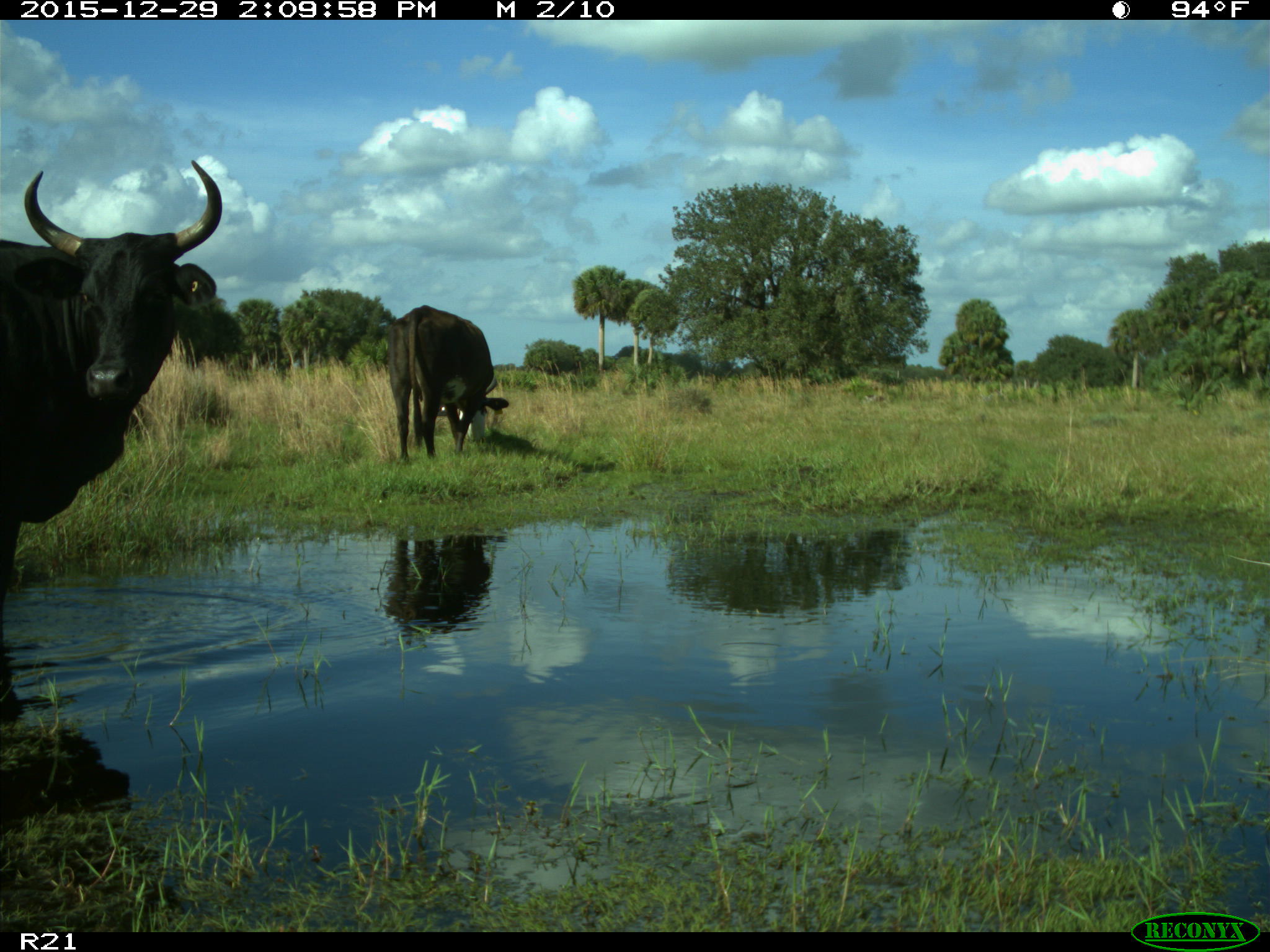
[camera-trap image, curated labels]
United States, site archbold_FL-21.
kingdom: Animalia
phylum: Chordata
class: Mammalia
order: Artiodactyla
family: Bovidae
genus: Bos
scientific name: Bos taurus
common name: domestic cow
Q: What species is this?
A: Bos taurus (domestic cow).